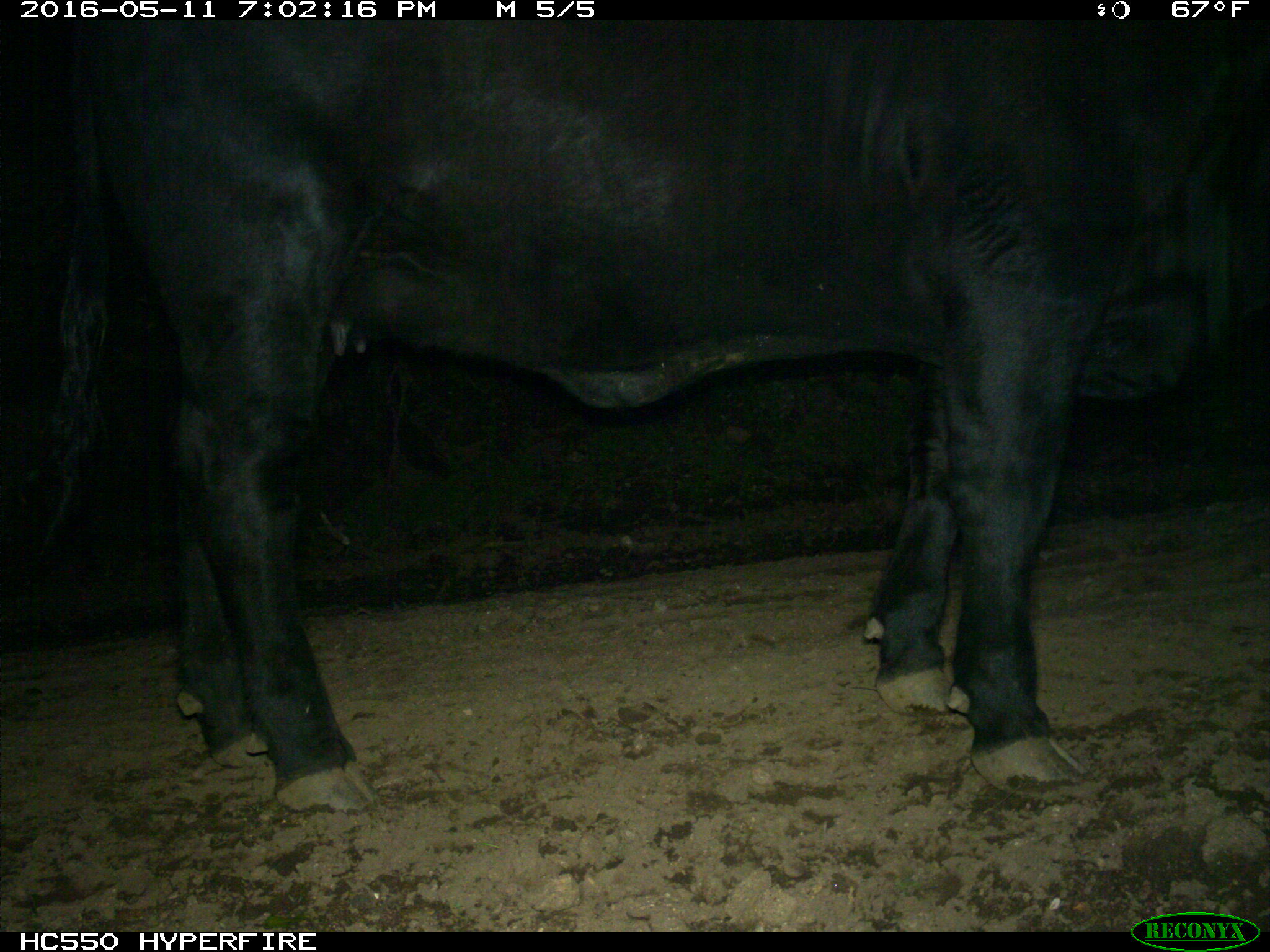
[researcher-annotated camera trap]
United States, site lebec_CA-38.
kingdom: Animalia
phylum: Chordata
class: Mammalia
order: Artiodactyla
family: Bovidae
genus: Bos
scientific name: Bos taurus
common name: domestic cow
Bos taurus (domestic cow).